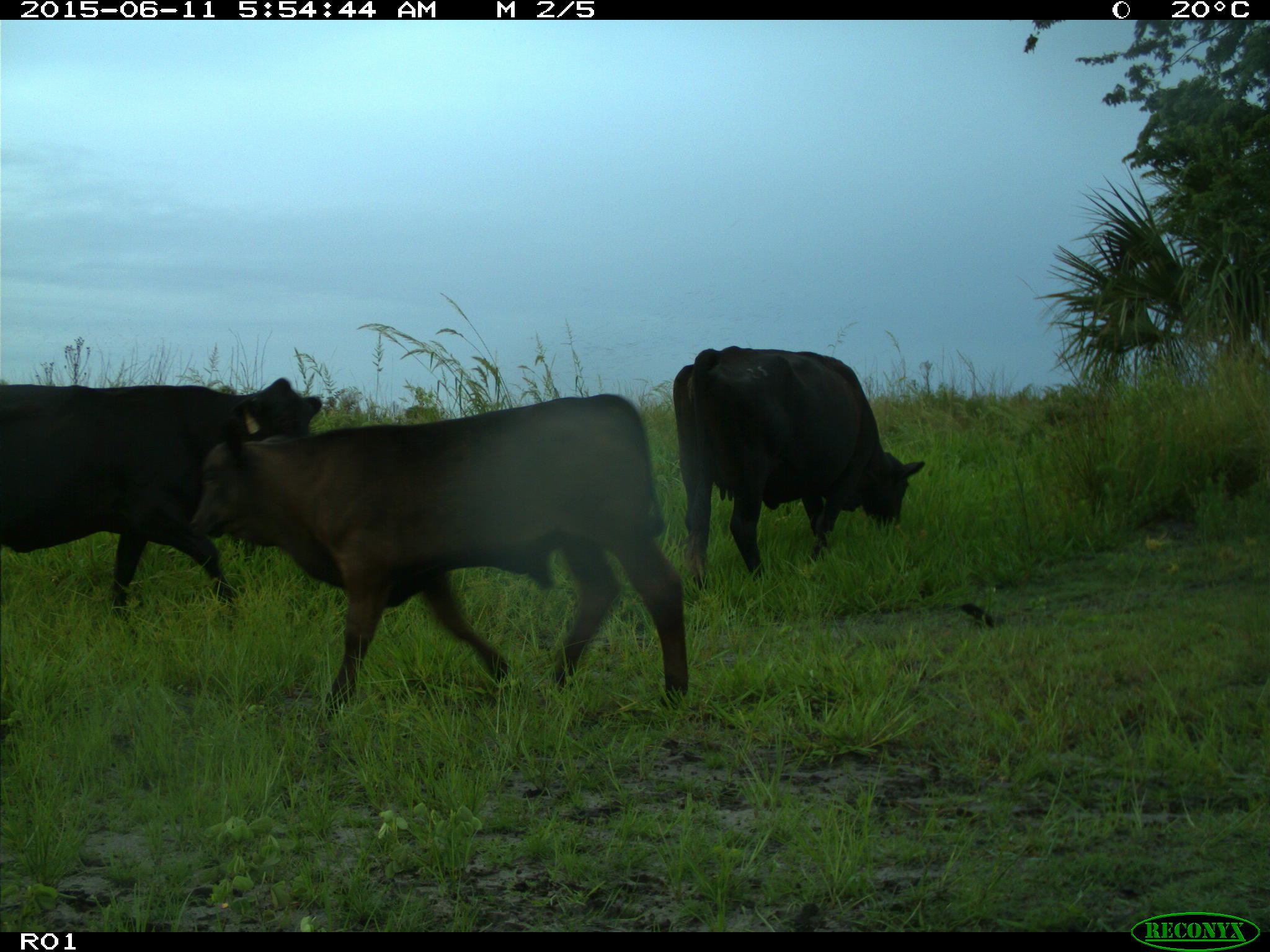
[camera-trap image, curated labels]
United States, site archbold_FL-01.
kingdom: Animalia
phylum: Chordata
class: Mammalia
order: Artiodactyla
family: Bovidae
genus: Bos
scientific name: Bos taurus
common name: domestic cow